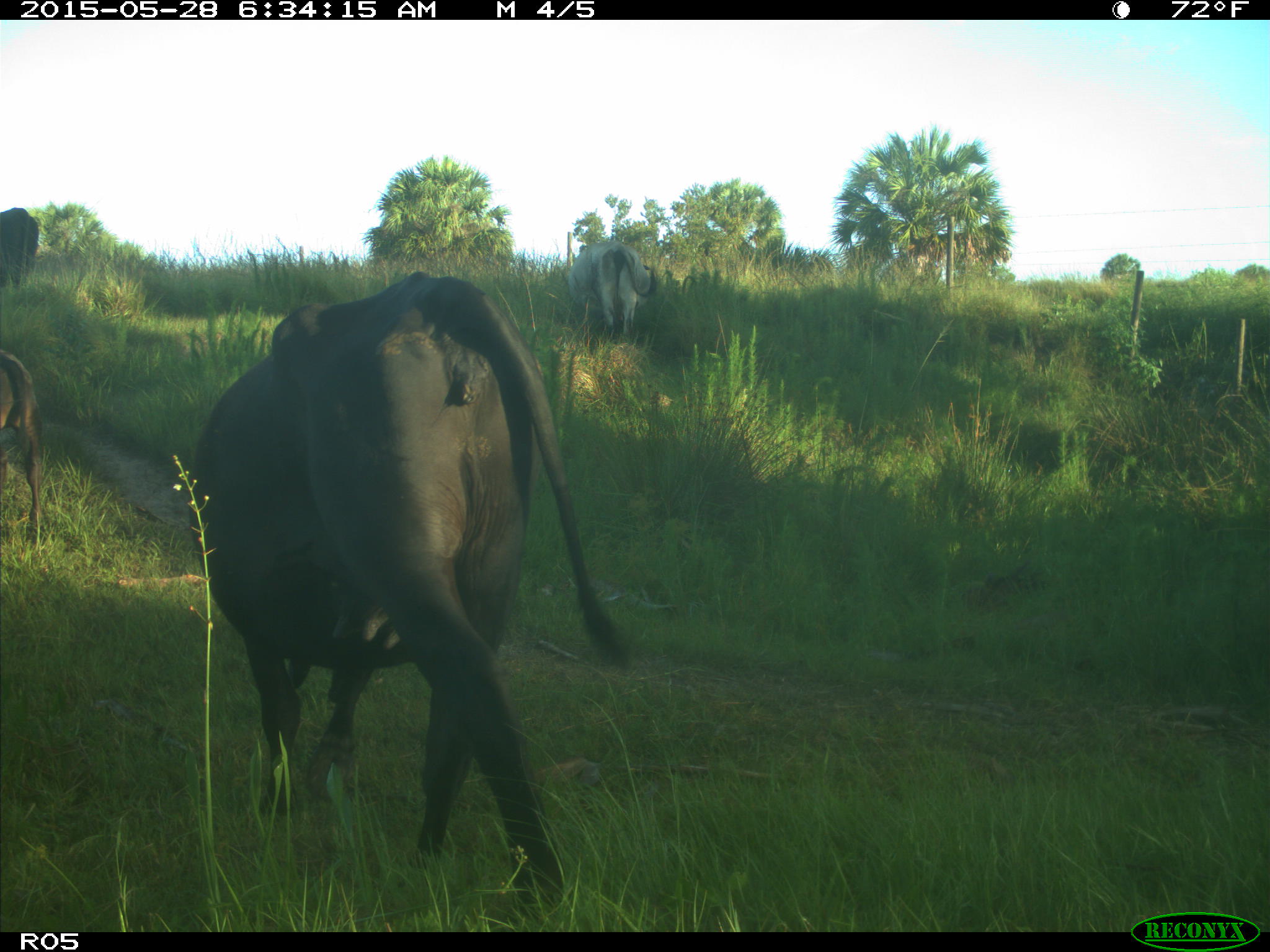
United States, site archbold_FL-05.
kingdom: Animalia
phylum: Chordata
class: Mammalia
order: Artiodactyla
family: Bovidae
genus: Bos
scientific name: Bos taurus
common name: domestic cow